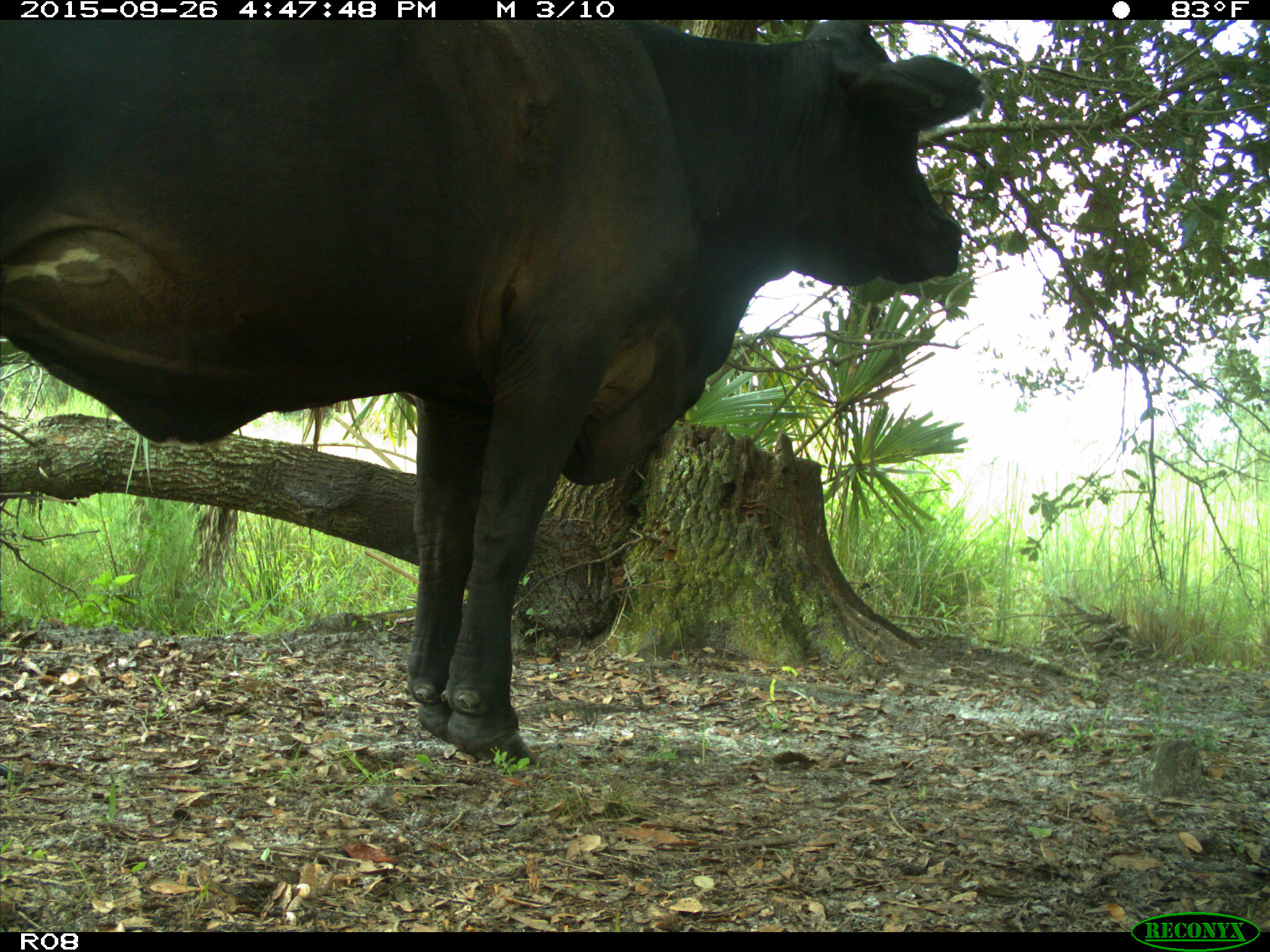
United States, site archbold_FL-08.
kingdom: Animalia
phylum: Chordata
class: Mammalia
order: Artiodactyla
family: Bovidae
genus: Bos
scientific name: Bos taurus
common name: domestic cow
Bos taurus (domestic cow).